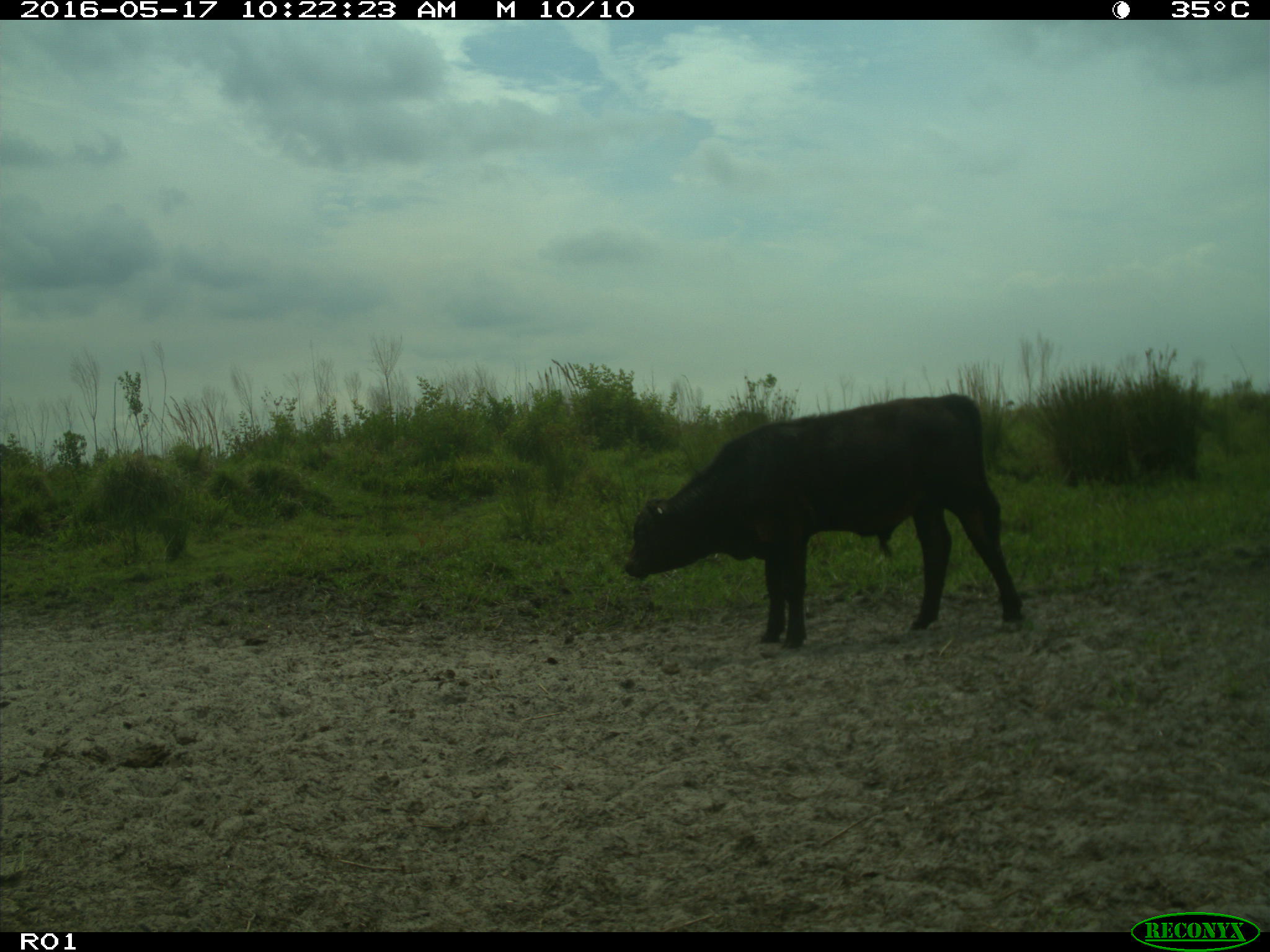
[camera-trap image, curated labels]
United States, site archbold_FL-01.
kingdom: Animalia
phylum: Chordata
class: Mammalia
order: Artiodactyla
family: Bovidae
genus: Bos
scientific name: Bos taurus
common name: domestic cow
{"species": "Bos taurus (domestic cow)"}